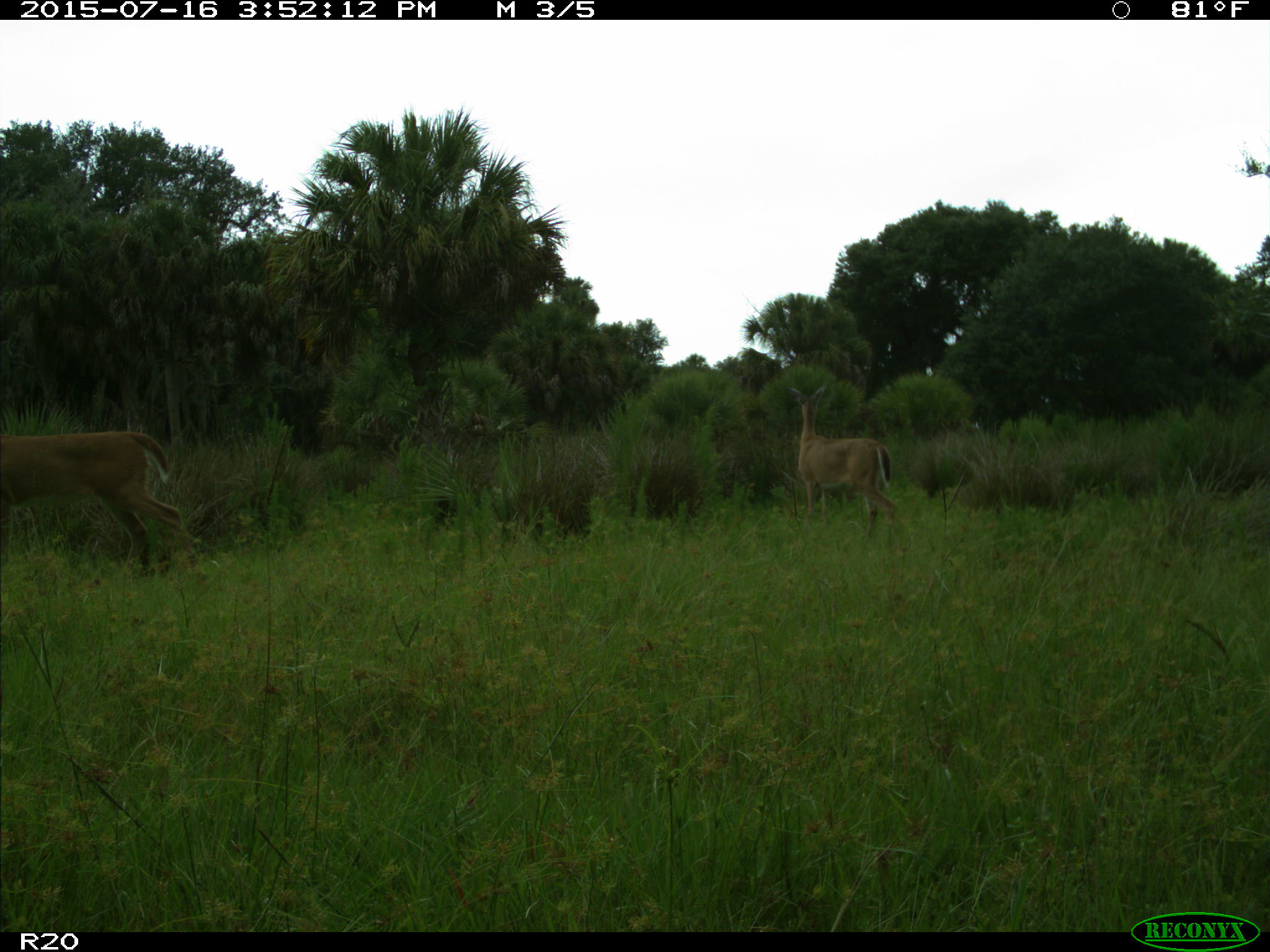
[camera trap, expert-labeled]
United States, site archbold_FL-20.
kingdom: Animalia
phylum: Chordata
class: Mammalia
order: Artiodactyla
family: Cervidae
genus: Odocoileus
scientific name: Odocoileus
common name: deer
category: unidentified deer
Unidentified deer (deer) (Odocoileus).